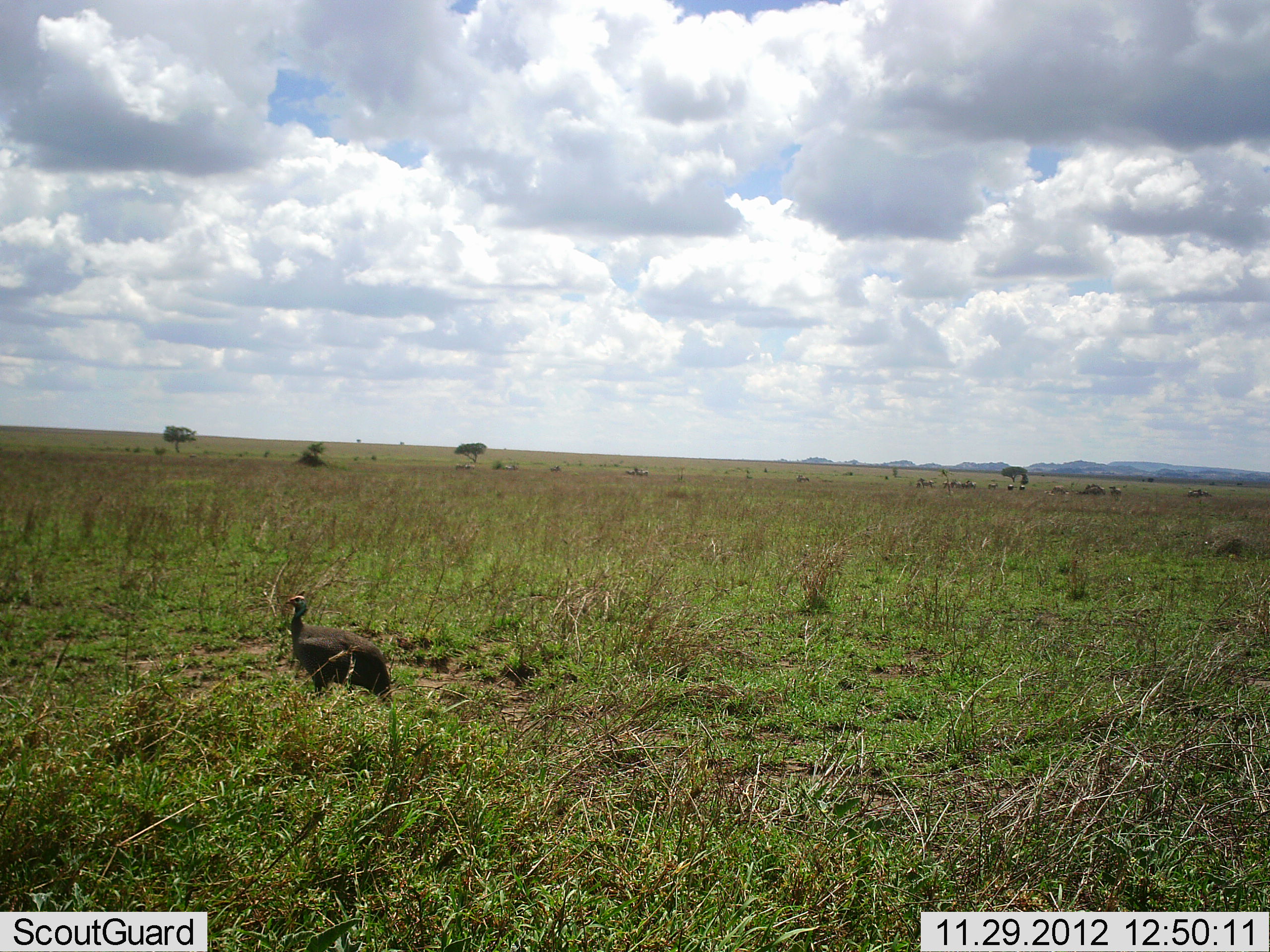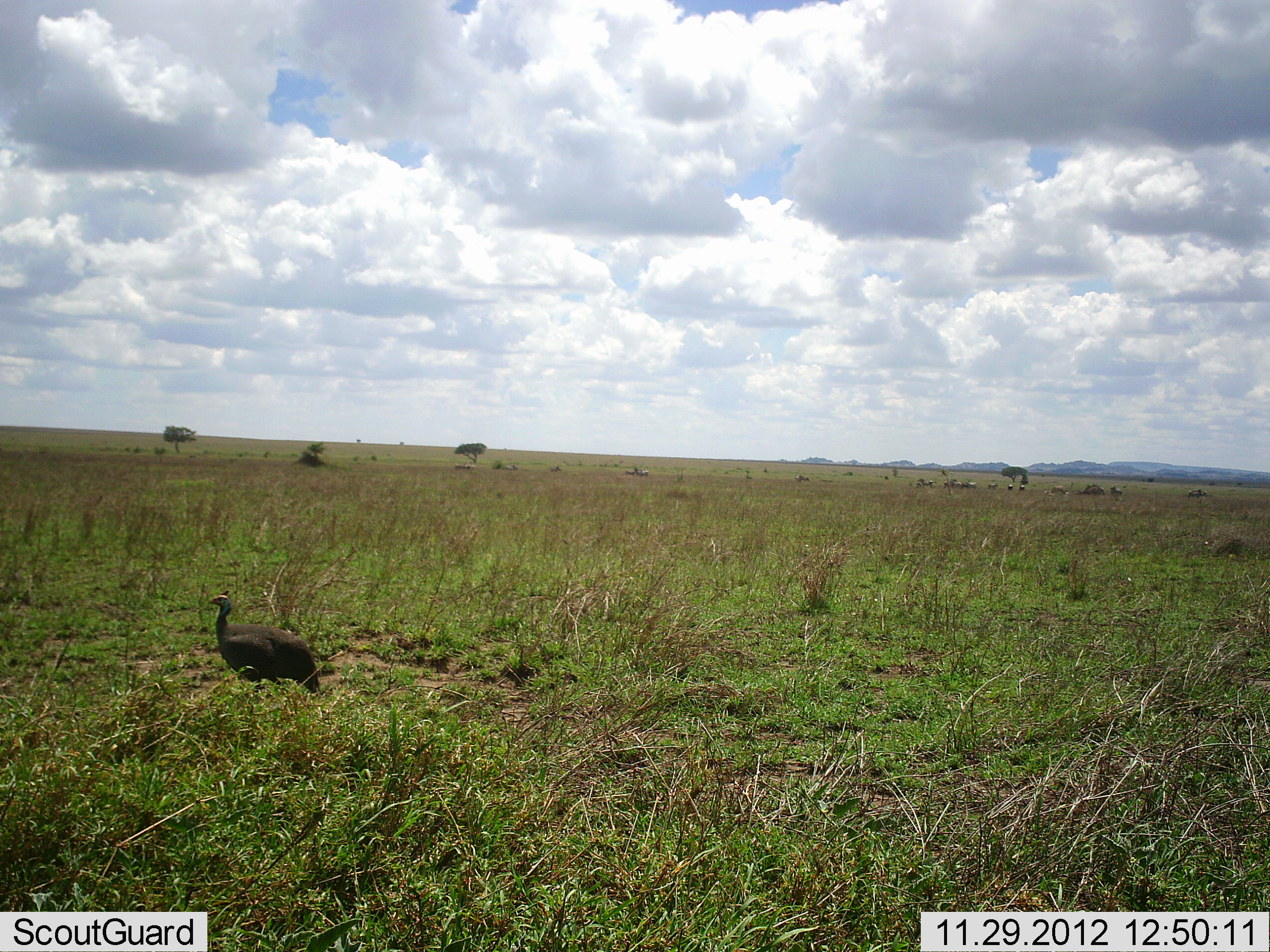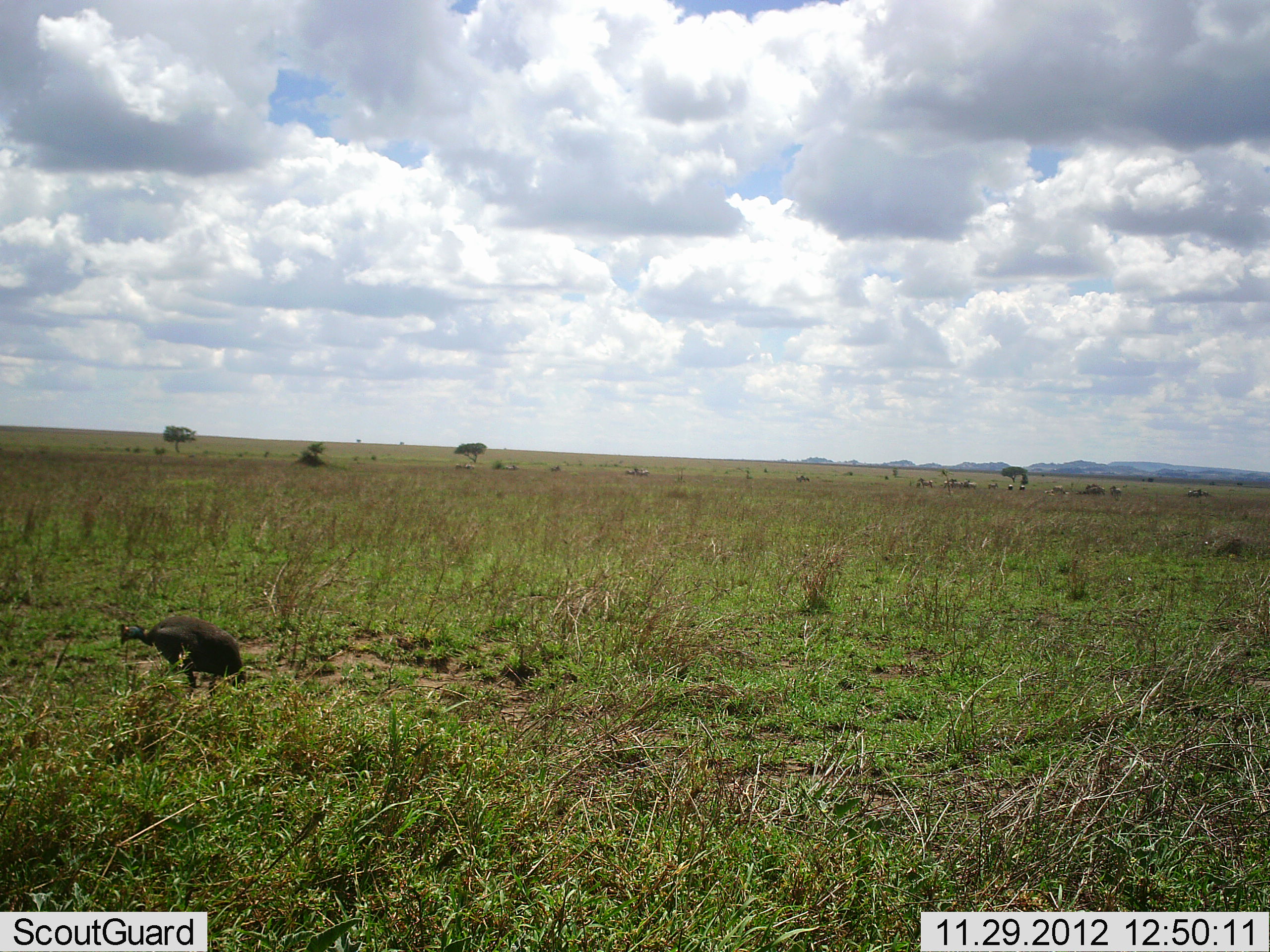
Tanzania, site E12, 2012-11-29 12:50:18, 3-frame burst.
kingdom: Animalia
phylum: Chordata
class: Aves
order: Galliformes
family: Numididae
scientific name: Numididae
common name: guinea fowl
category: guineafowl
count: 1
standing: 0%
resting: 0%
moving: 100%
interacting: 0%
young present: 0%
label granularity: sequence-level